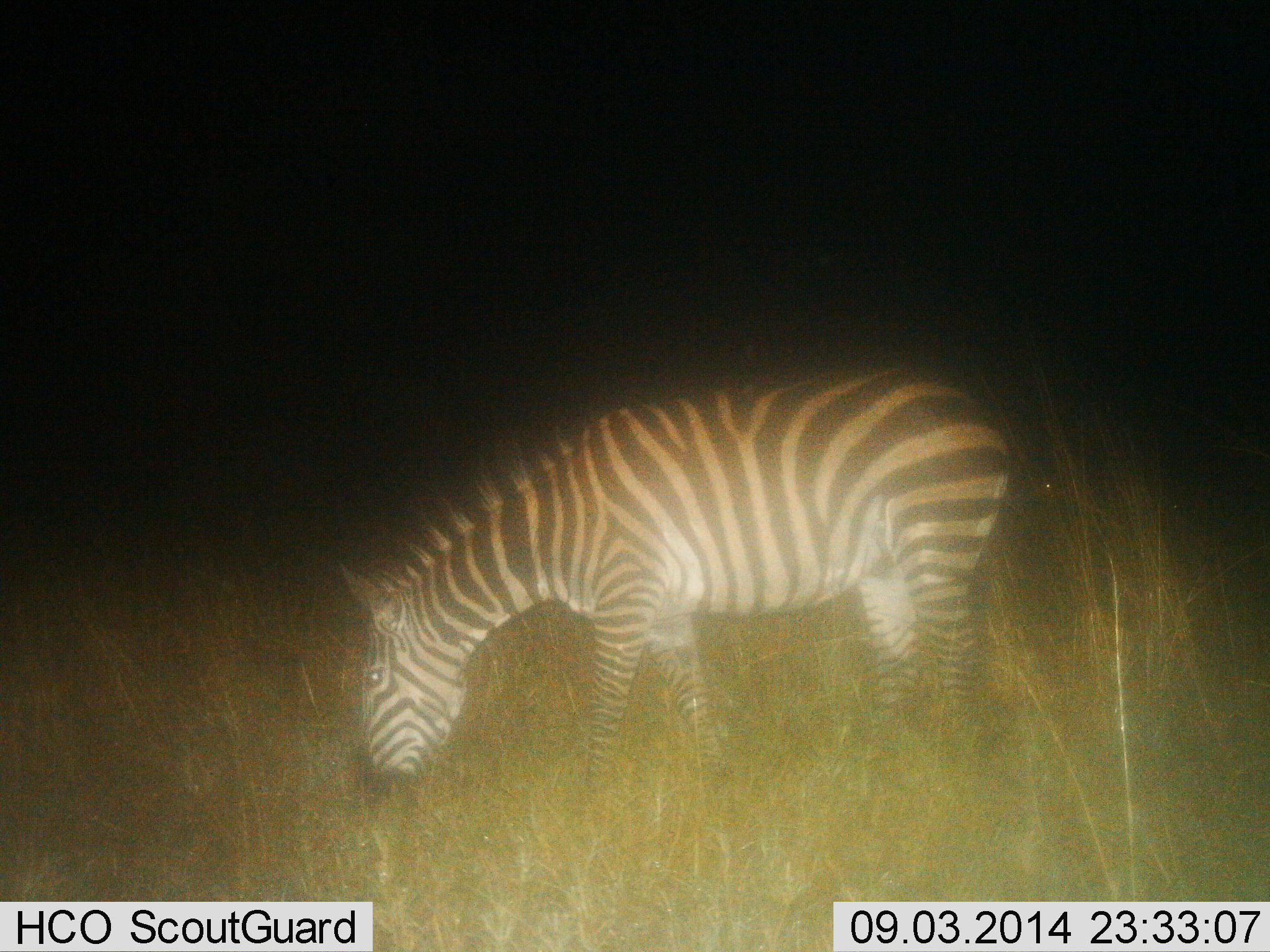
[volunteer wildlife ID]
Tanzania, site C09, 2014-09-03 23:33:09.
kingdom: Animalia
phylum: Chordata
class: Mammalia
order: Perissodactyla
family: Equidae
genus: Equus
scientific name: Equus quagga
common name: plains zebra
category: zebra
Zebra (plains zebra) (Equus quagga), count 1. Behavior (volunteer vote fractions): standing 30%, resting 0%, moving 0%, interacting 0%. Young present (vote fraction): 0%. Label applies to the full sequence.